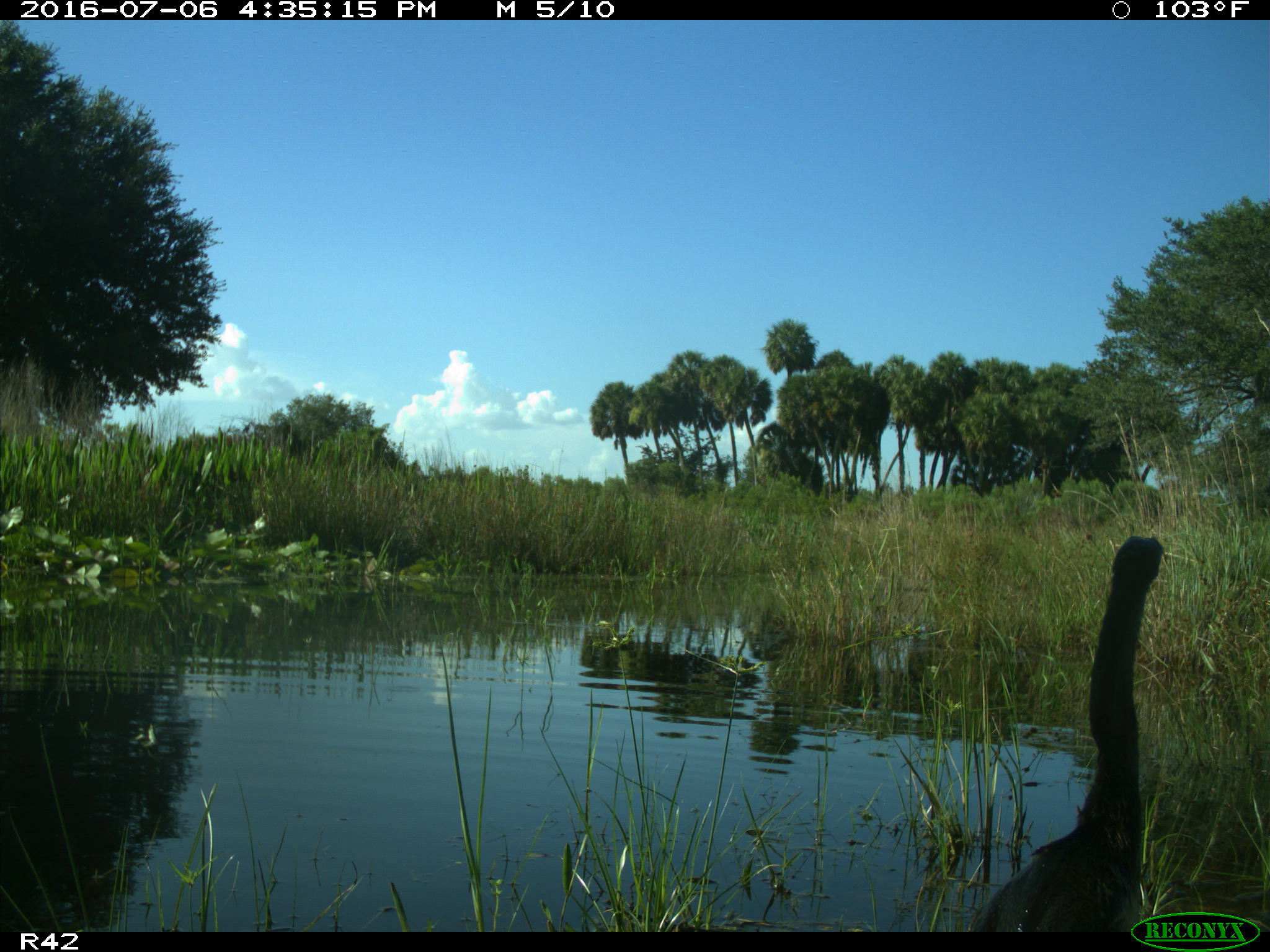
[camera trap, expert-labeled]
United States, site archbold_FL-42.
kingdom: Animalia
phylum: Chordata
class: Aves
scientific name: Aves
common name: birds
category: unidentified bird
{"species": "unidentified bird (birds) (Aves)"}